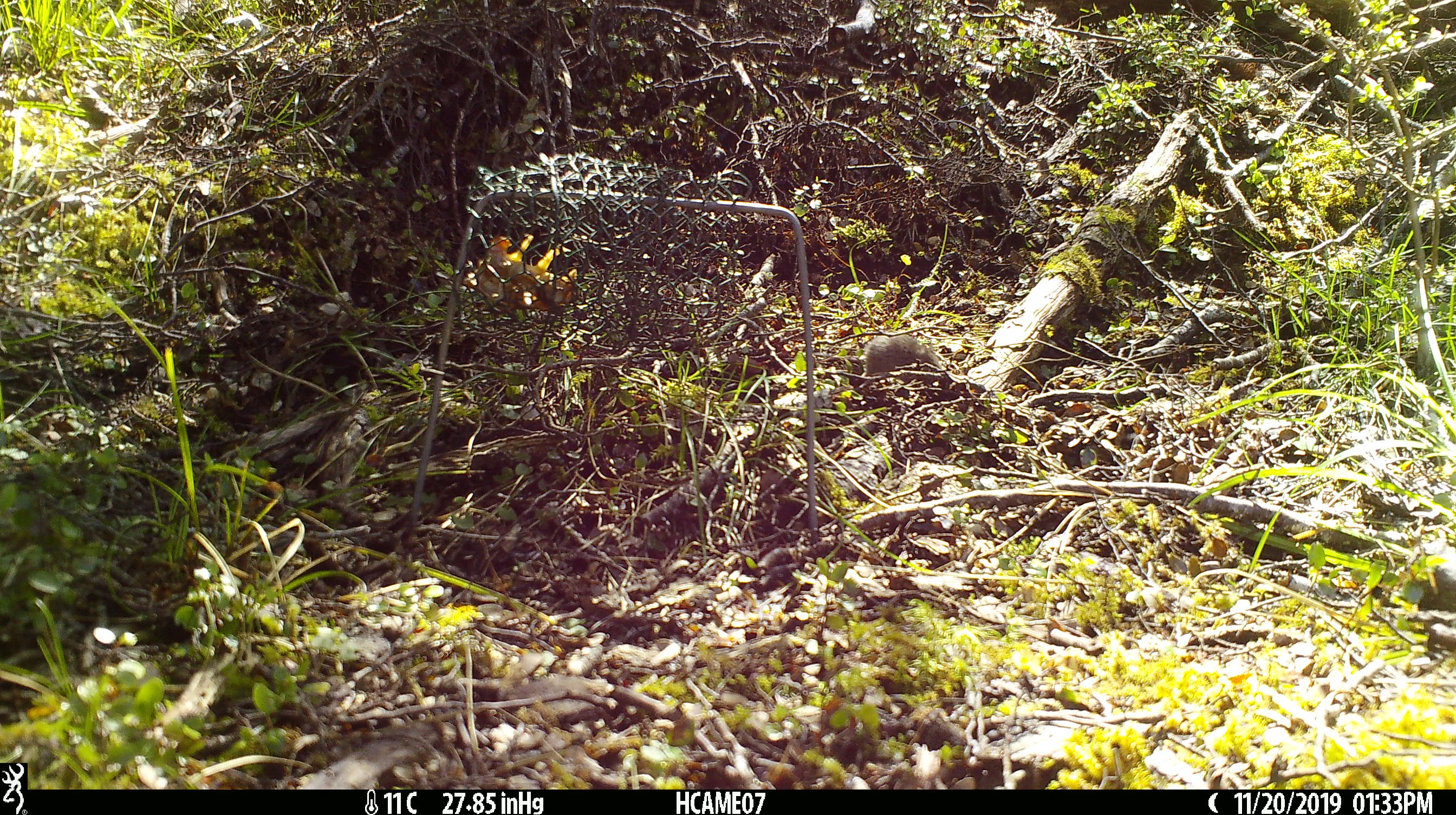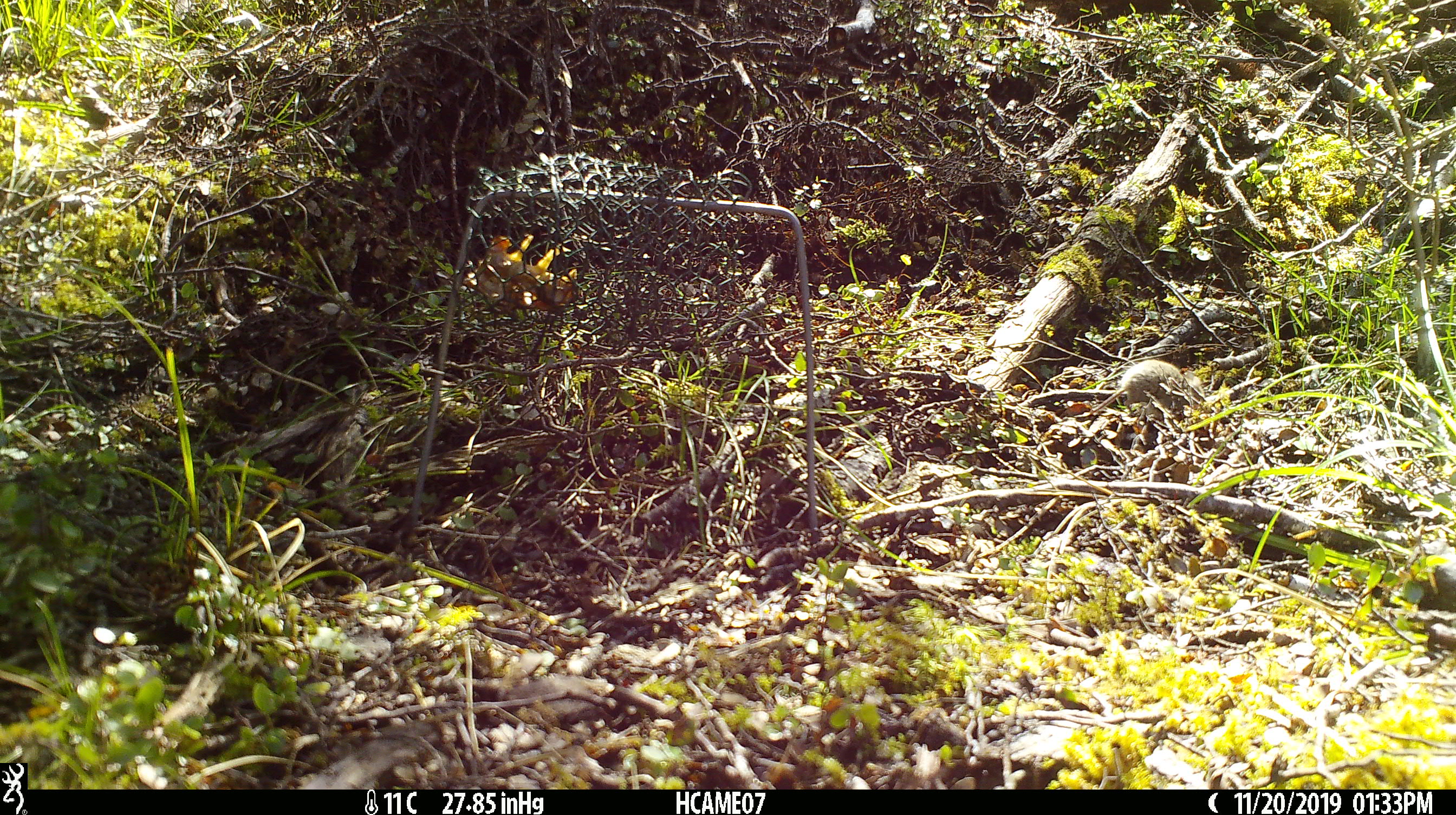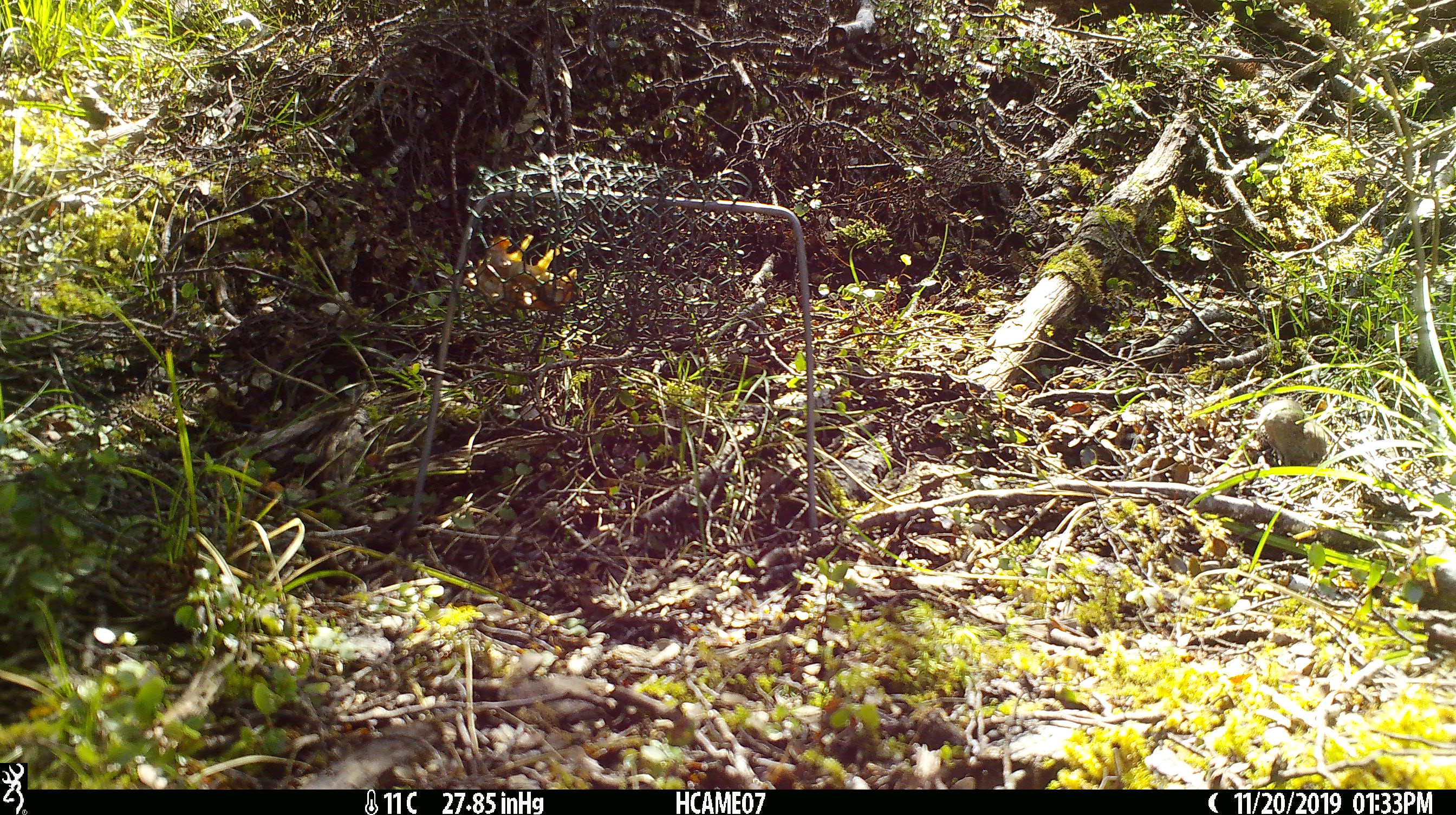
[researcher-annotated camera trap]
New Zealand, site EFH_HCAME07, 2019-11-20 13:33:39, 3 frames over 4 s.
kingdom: Animalia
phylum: Chordata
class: Mammalia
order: Rodentia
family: Muridae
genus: Mus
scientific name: Mus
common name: mouse